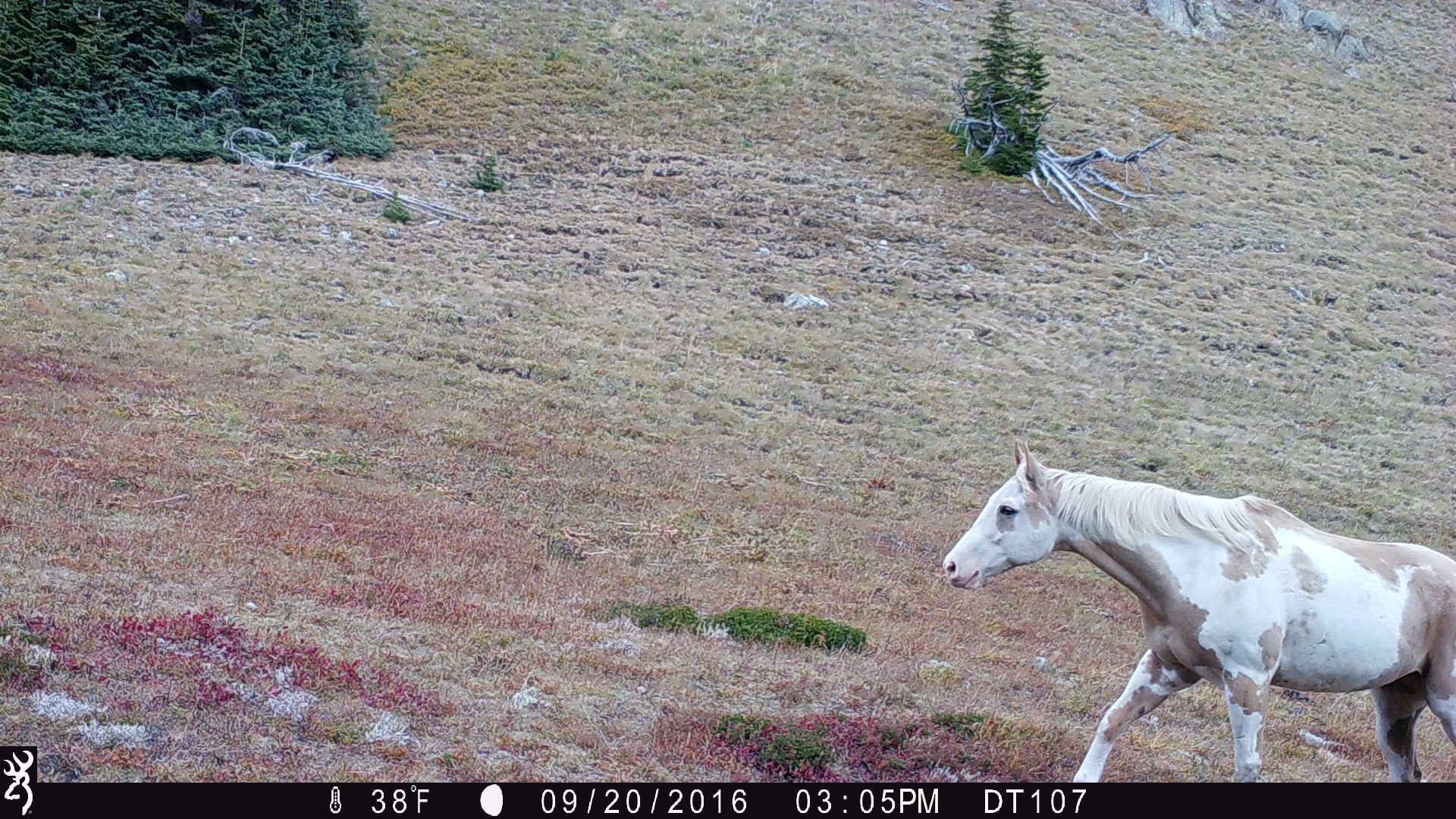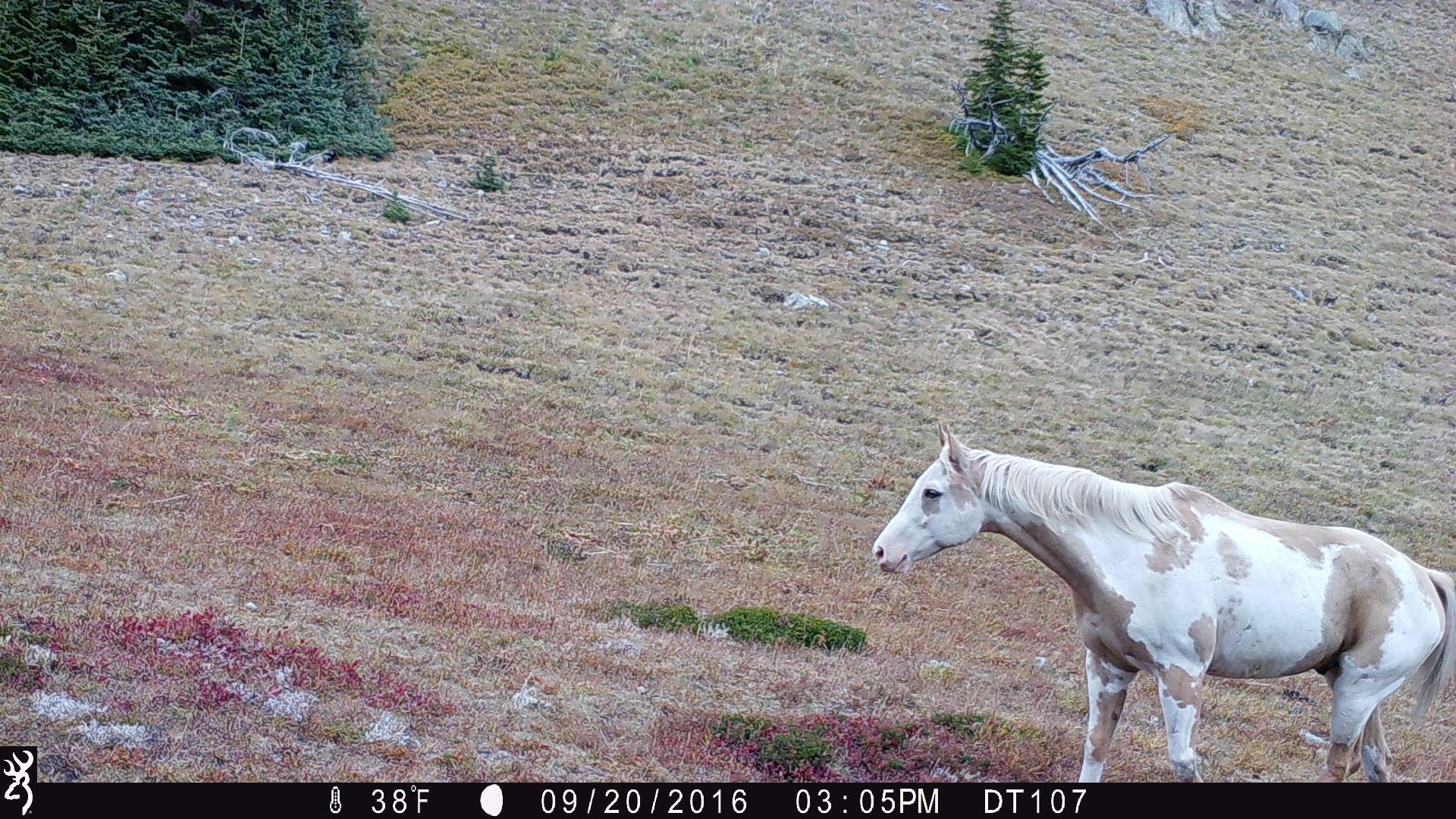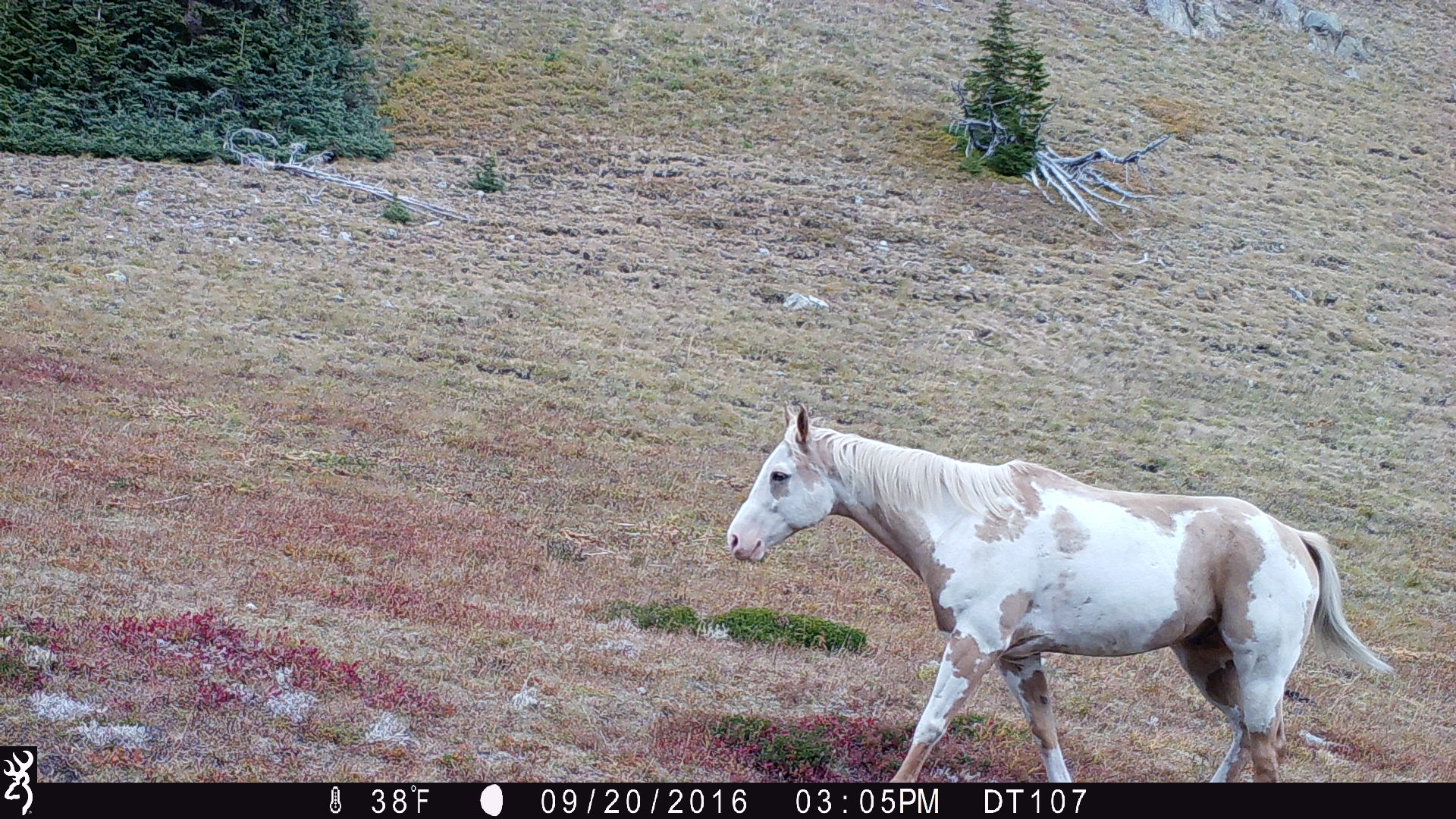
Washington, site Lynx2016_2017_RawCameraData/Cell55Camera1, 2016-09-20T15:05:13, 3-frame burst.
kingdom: Animalia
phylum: Chordata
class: Mammalia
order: Perissodactyla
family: Equidae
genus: Equus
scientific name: Equus caballus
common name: domestic horse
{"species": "domestic horse (Equus caballus)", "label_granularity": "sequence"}